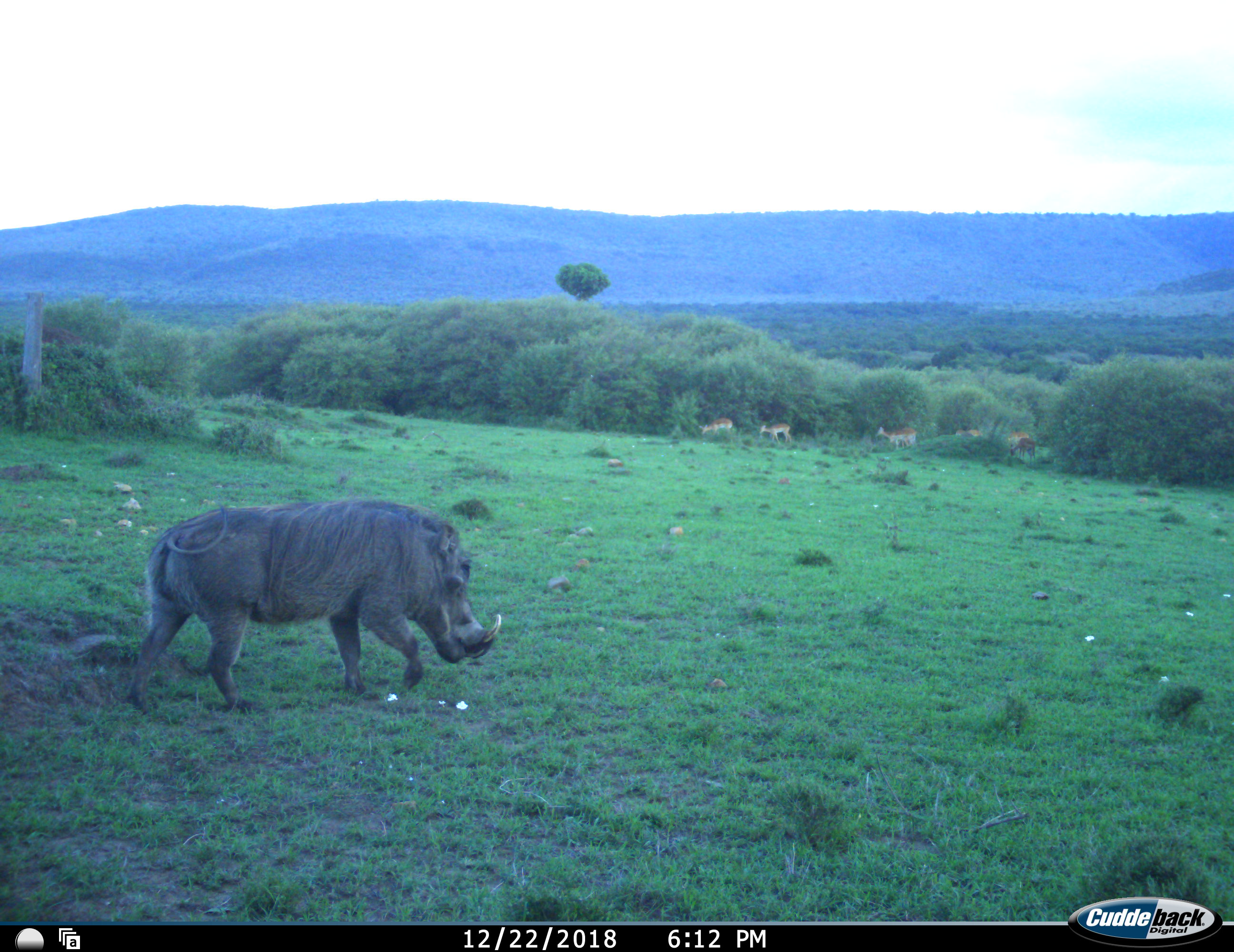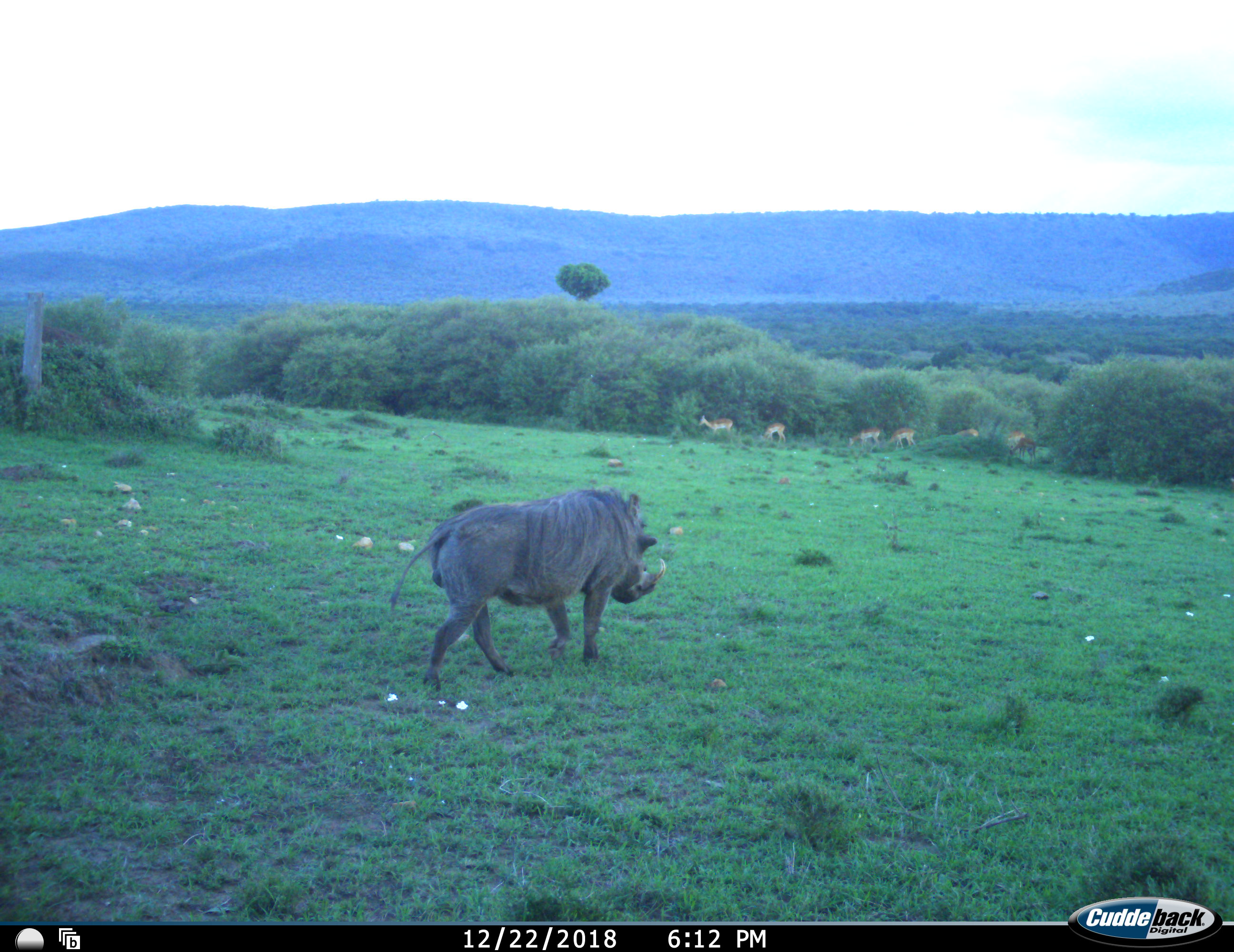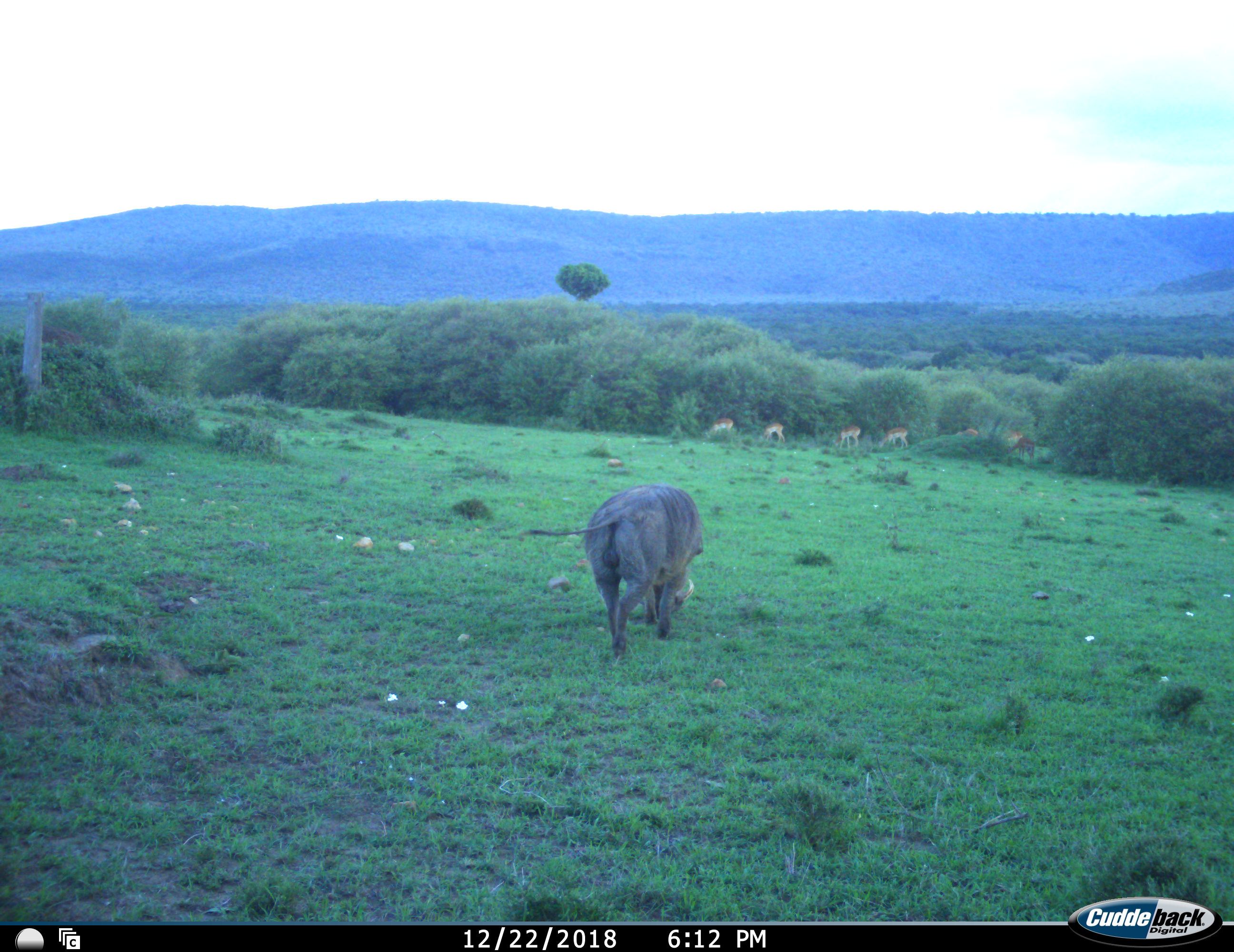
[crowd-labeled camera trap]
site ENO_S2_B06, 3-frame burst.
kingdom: Animalia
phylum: Chordata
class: Mammalia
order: Artiodactyla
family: Bovidae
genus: Aepyceros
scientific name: Aepyceros melampus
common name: impala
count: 6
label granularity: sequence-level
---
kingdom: Animalia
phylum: Chordata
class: Mammalia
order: Artiodactyla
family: Suidae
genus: Phacochoerus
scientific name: Phacochoerus africanus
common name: warthog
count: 1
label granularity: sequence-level